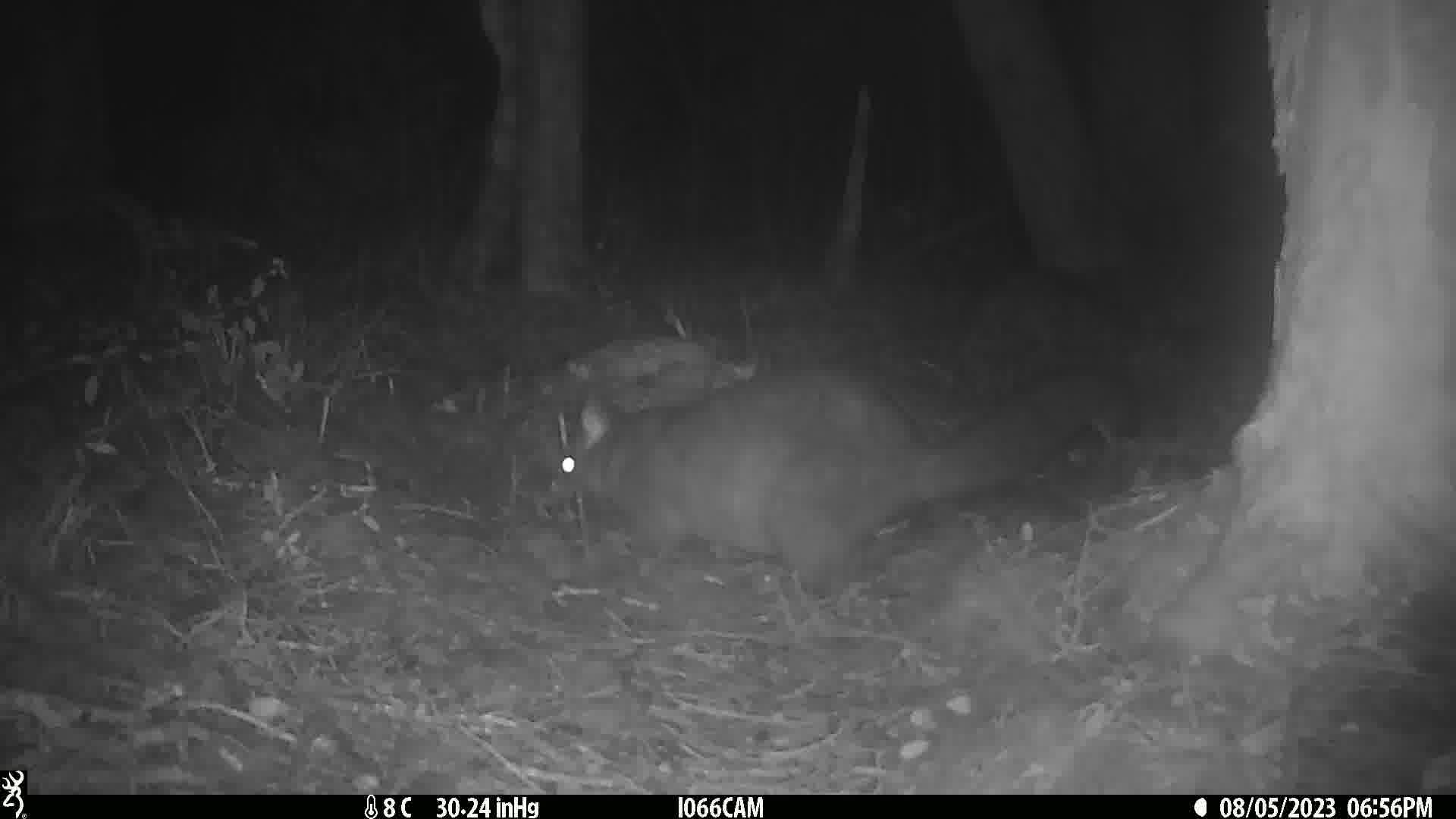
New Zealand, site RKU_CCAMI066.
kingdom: Animalia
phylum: Chordata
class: Mammalia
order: Diprotodontia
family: Phalangeridae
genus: Trichosurus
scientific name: Trichosurus vulpecula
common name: common brushtail possum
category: possum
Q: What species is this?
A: Possum (common brushtail possum) (Trichosurus vulpecula).